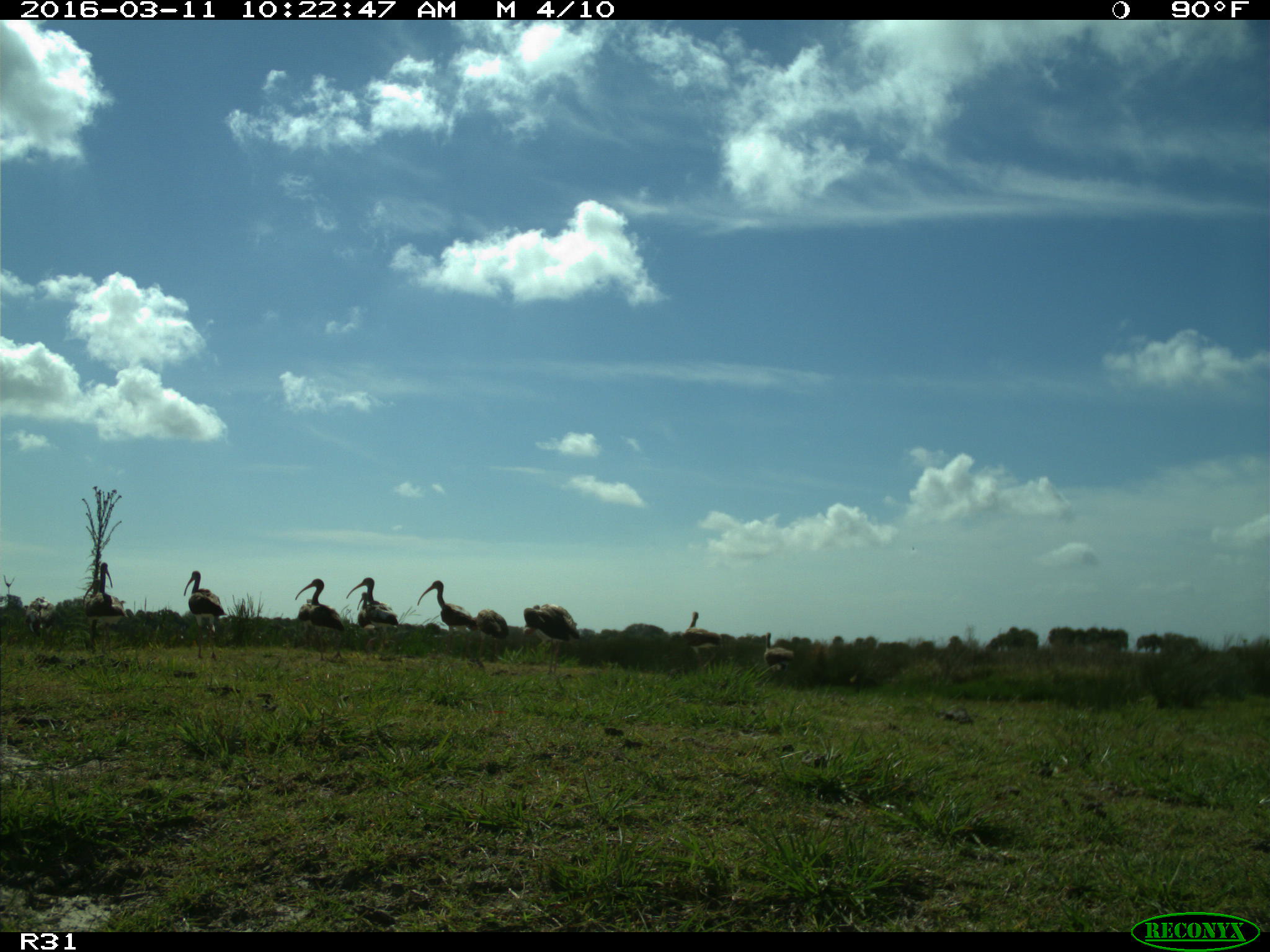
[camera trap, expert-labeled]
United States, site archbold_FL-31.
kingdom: Animalia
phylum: Chordata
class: Aves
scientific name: Aves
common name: birds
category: unidentified bird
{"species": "unidentified bird (birds) (Aves)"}